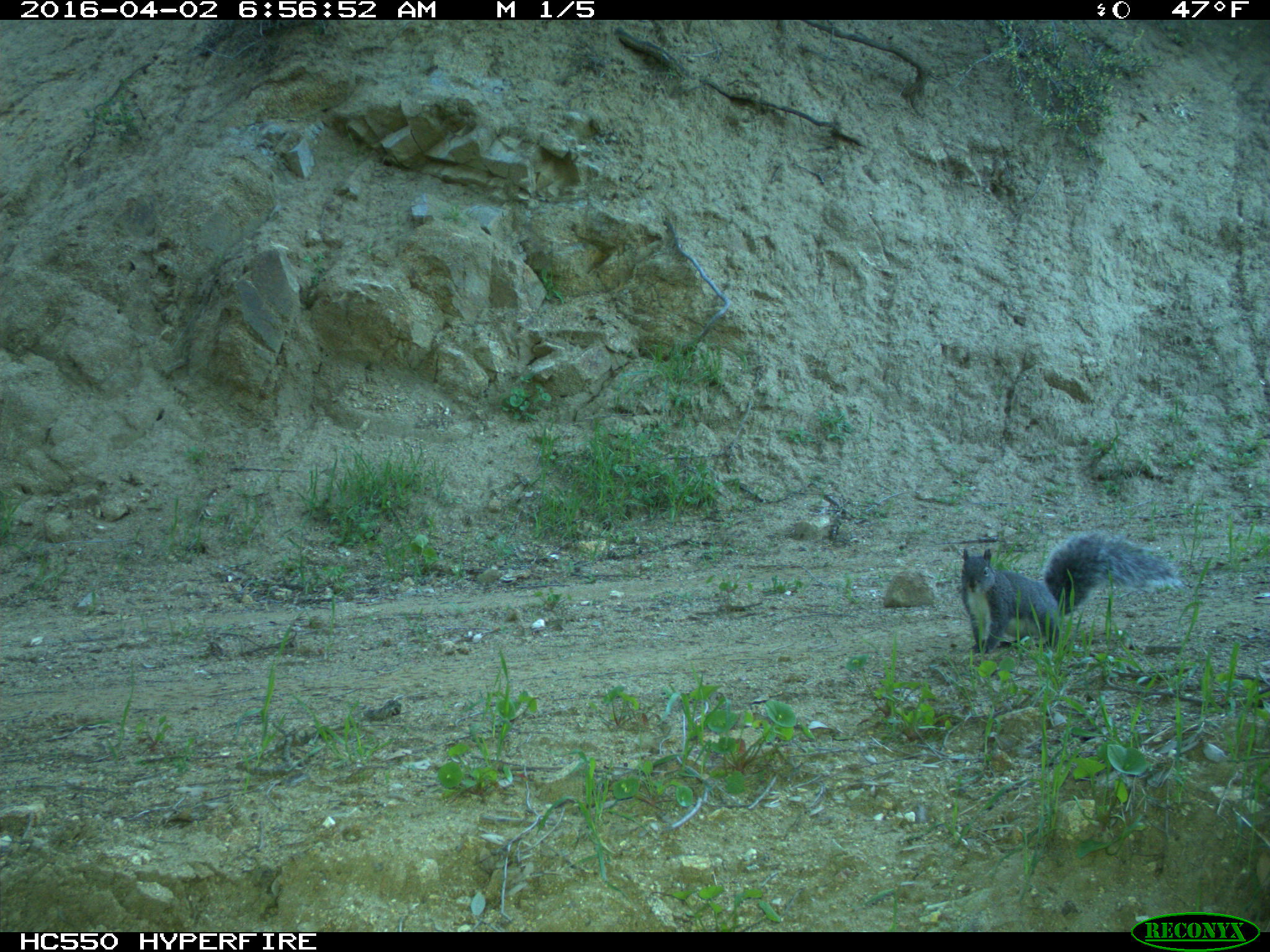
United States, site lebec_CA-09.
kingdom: Animalia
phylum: Chordata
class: Mammalia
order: Rodentia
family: Sciuridae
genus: Sciurus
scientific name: Sciurus carolinensis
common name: eastern gray squirrel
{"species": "Sciurus carolinensis (eastern gray squirrel)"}